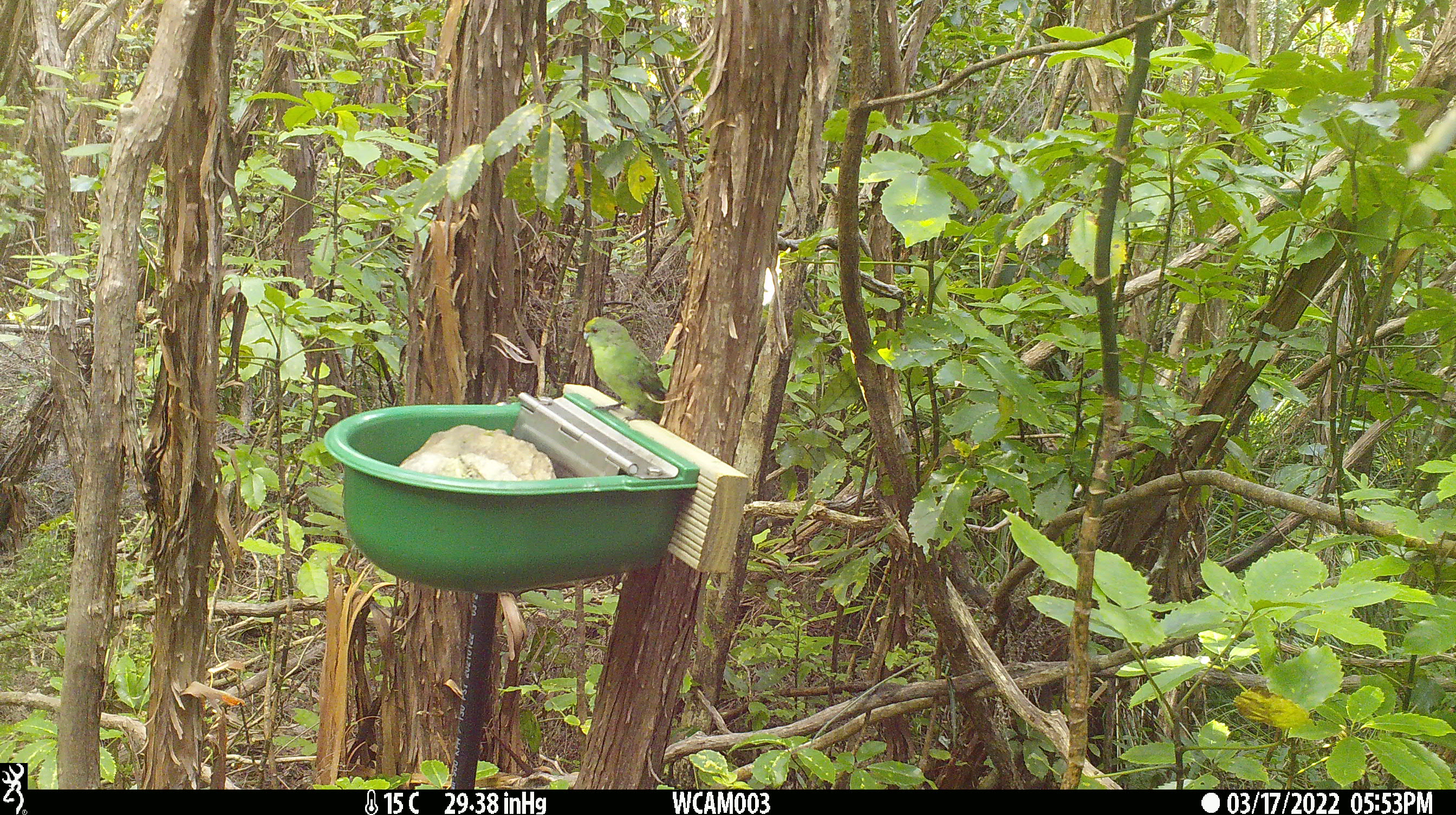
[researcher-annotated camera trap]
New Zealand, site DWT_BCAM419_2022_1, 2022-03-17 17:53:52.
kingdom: Animalia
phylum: Chordata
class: Aves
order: Psittaciformes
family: Psittaculidae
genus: Cyanoramphus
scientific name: Cyanoramphus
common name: parakeet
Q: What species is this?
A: Parakeet (Cyanoramphus).